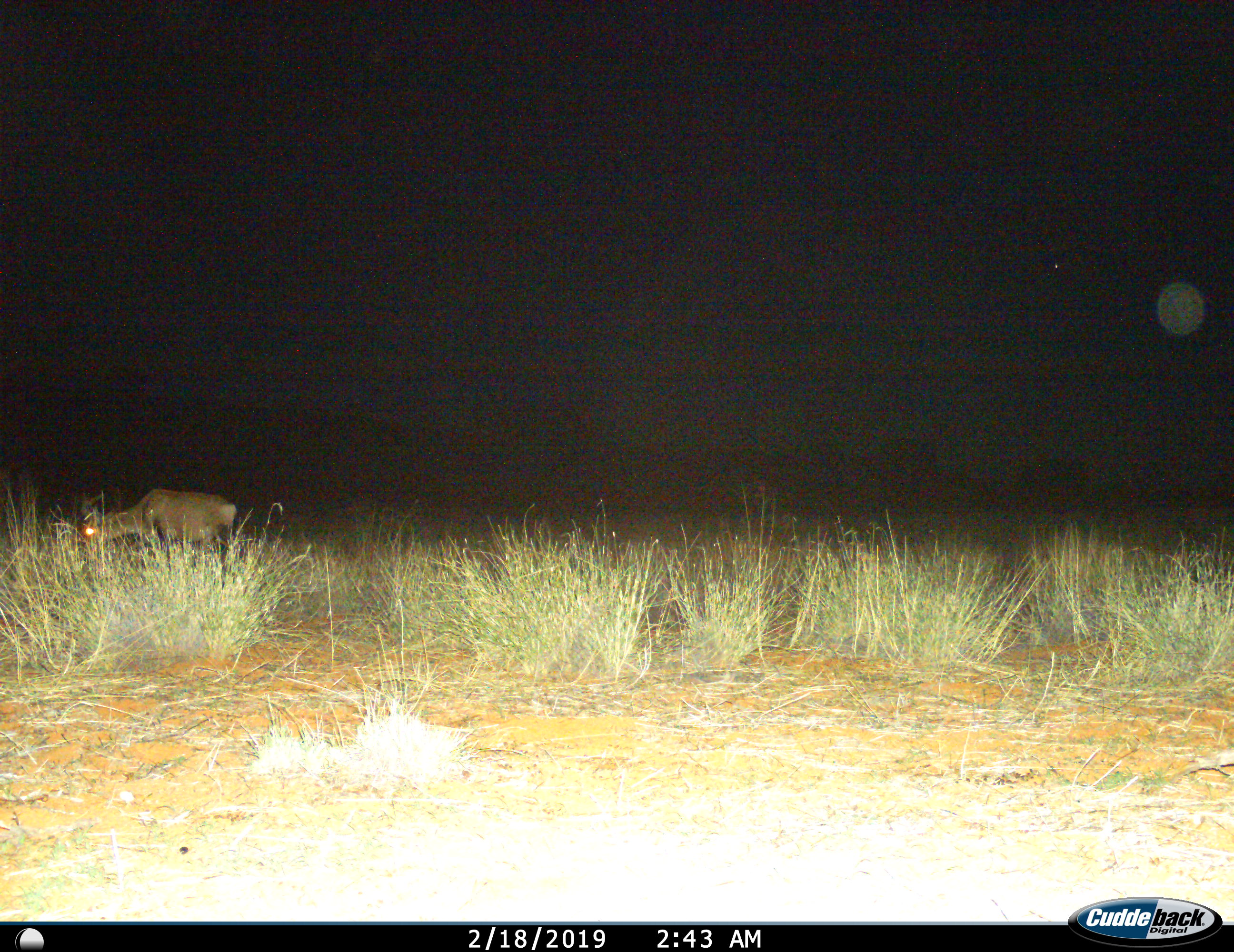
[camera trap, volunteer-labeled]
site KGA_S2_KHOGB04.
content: unidentified animal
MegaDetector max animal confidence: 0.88